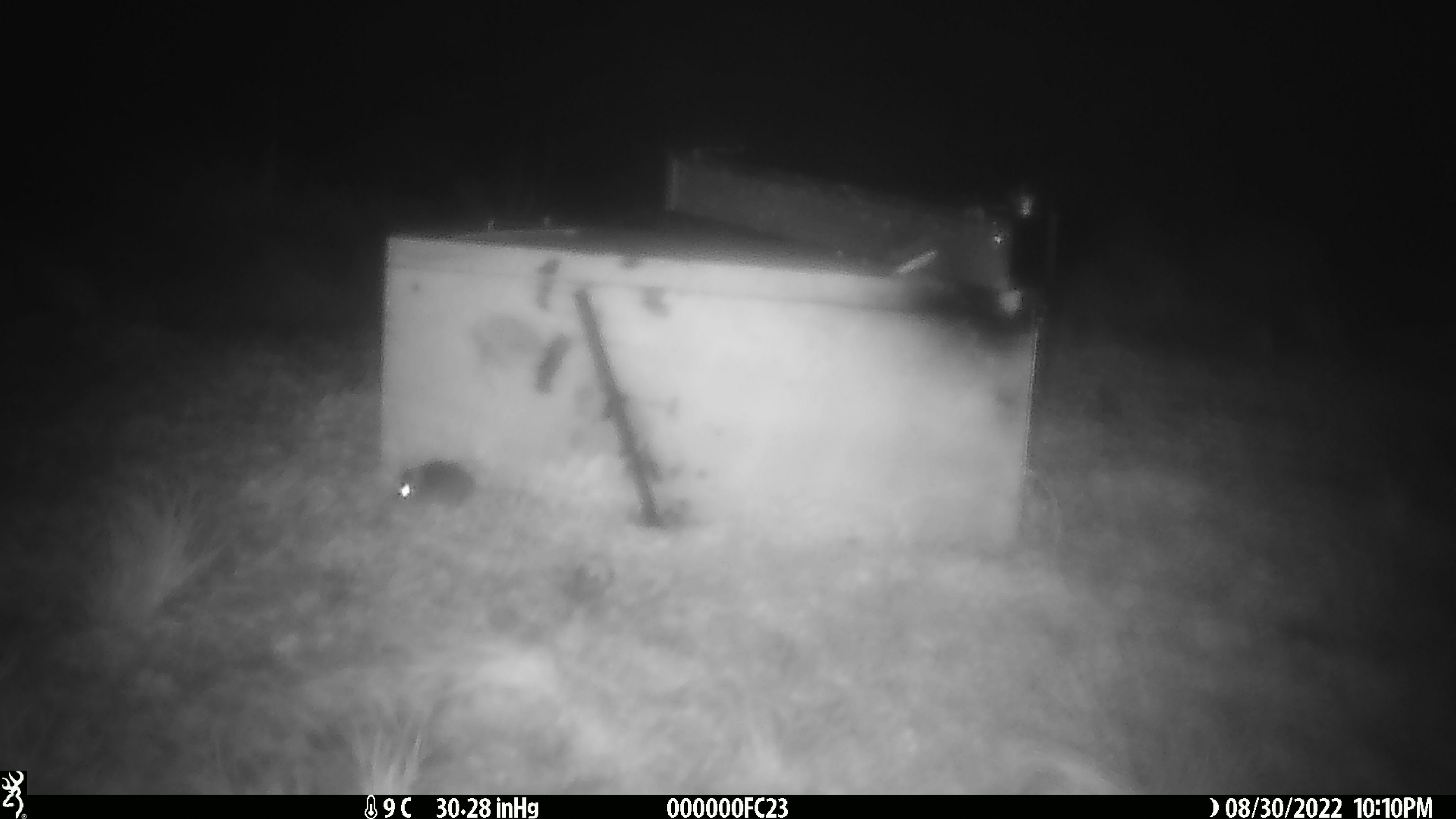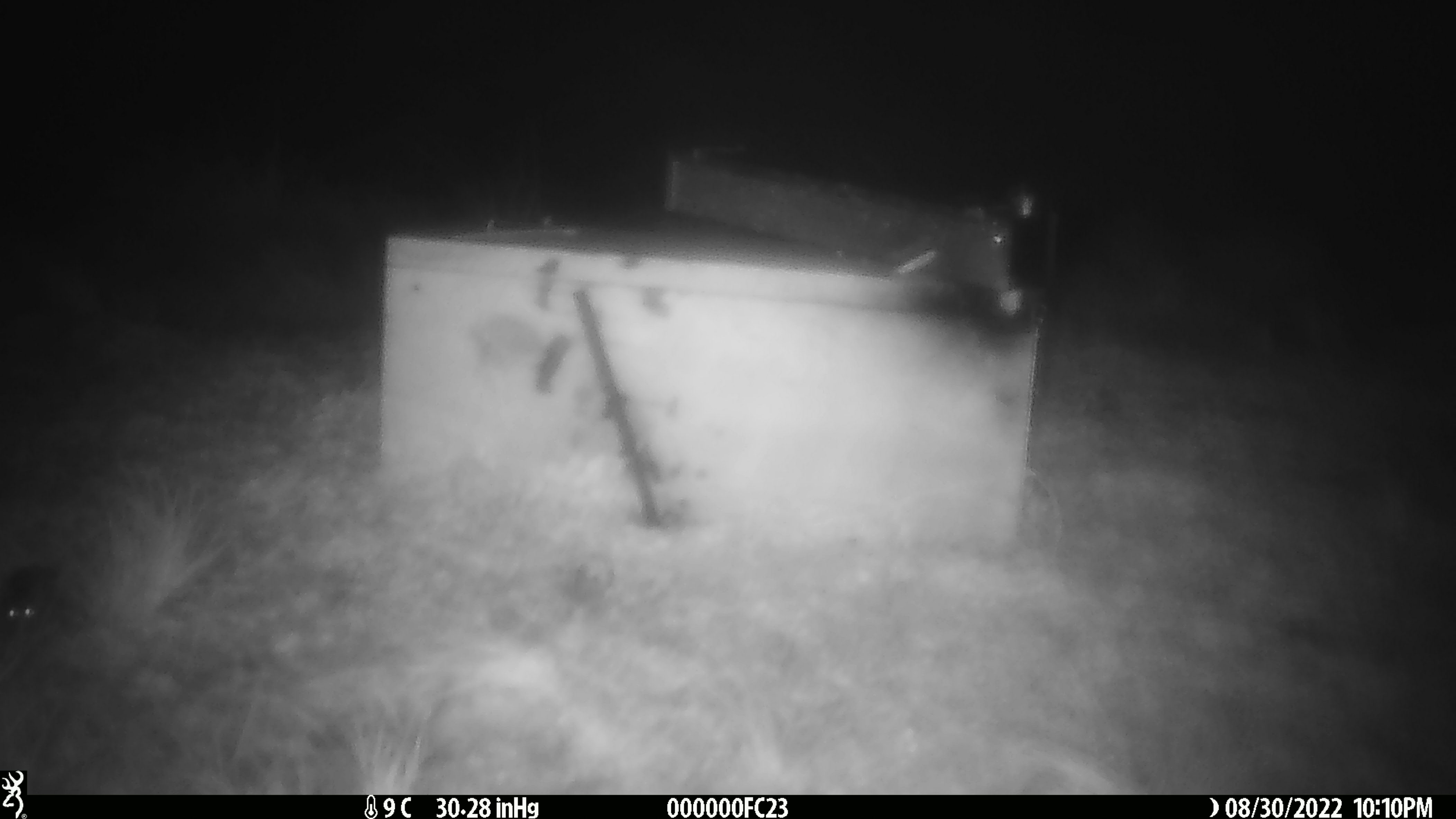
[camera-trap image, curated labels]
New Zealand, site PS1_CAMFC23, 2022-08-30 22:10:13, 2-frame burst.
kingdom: Animalia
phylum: Chordata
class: Mammalia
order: Rodentia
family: Muridae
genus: Mus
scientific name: Mus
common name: mouse